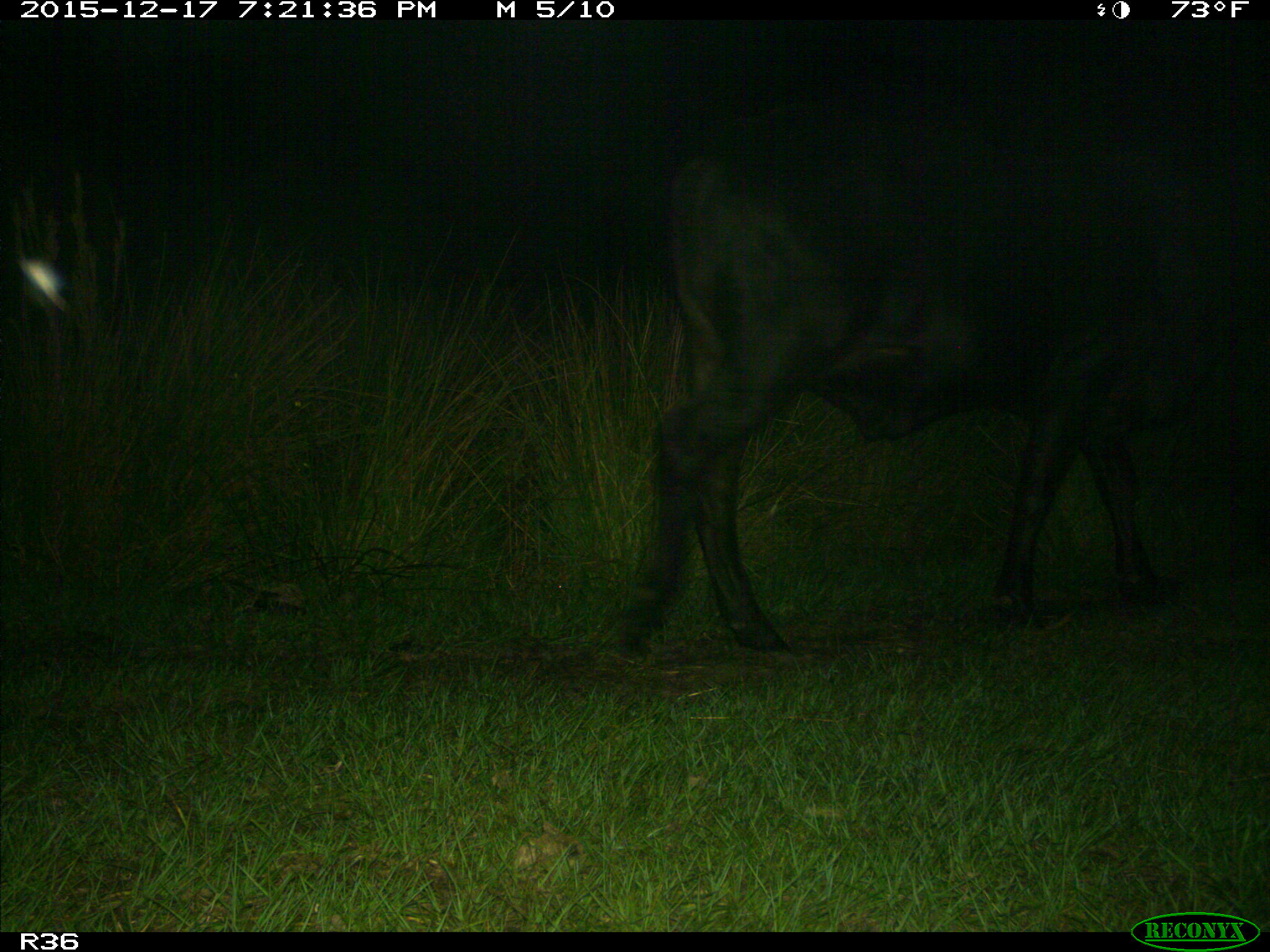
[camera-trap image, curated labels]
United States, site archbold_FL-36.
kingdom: Animalia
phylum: Chordata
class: Mammalia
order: Artiodactyla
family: Bovidae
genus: Bos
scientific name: Bos taurus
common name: domestic cow